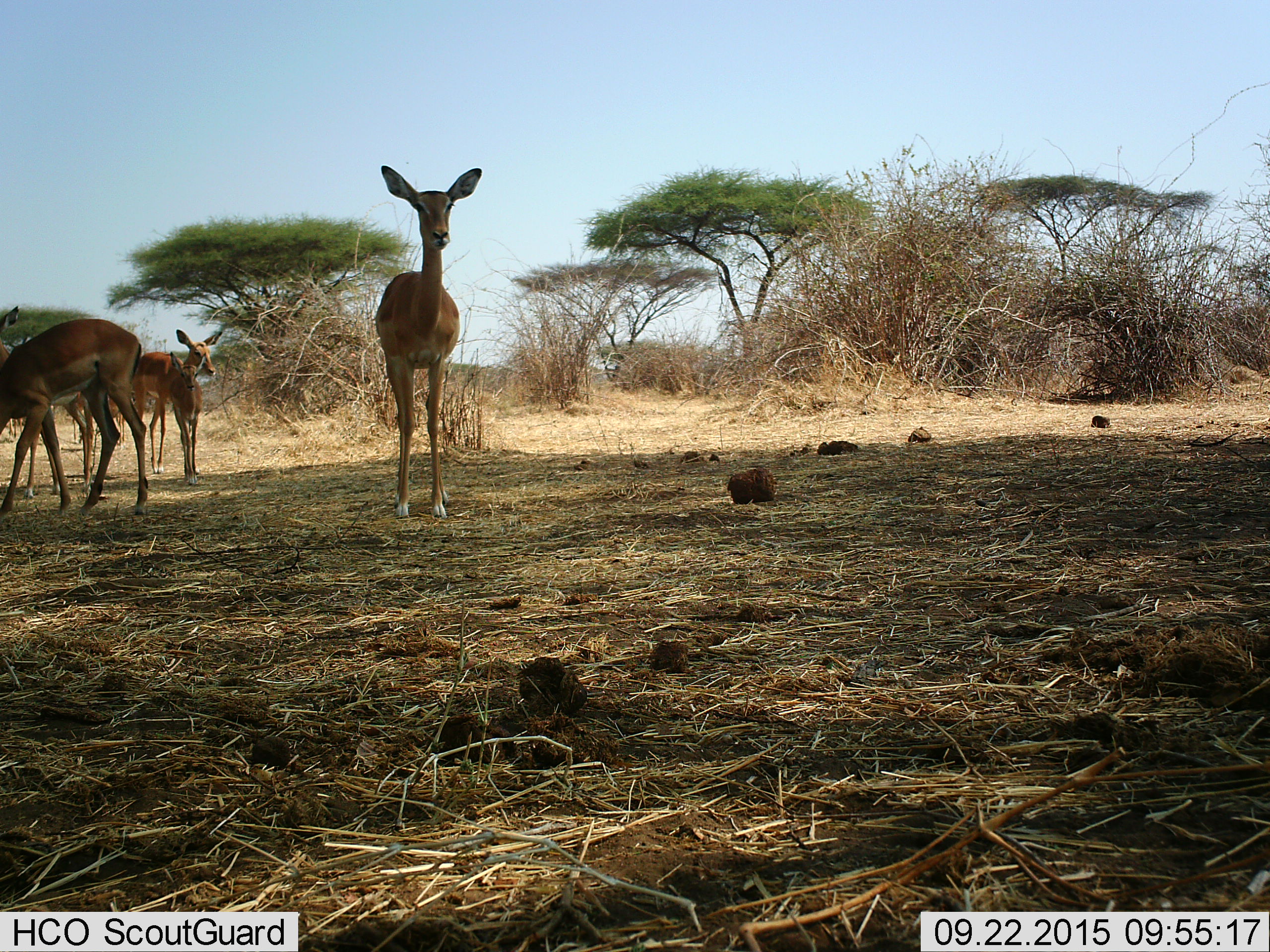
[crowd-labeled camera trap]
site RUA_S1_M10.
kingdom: Animalia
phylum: Chordata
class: Mammalia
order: Artiodactyla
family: Bovidae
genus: Aepyceros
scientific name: Aepyceros melampus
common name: impala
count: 7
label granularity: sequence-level